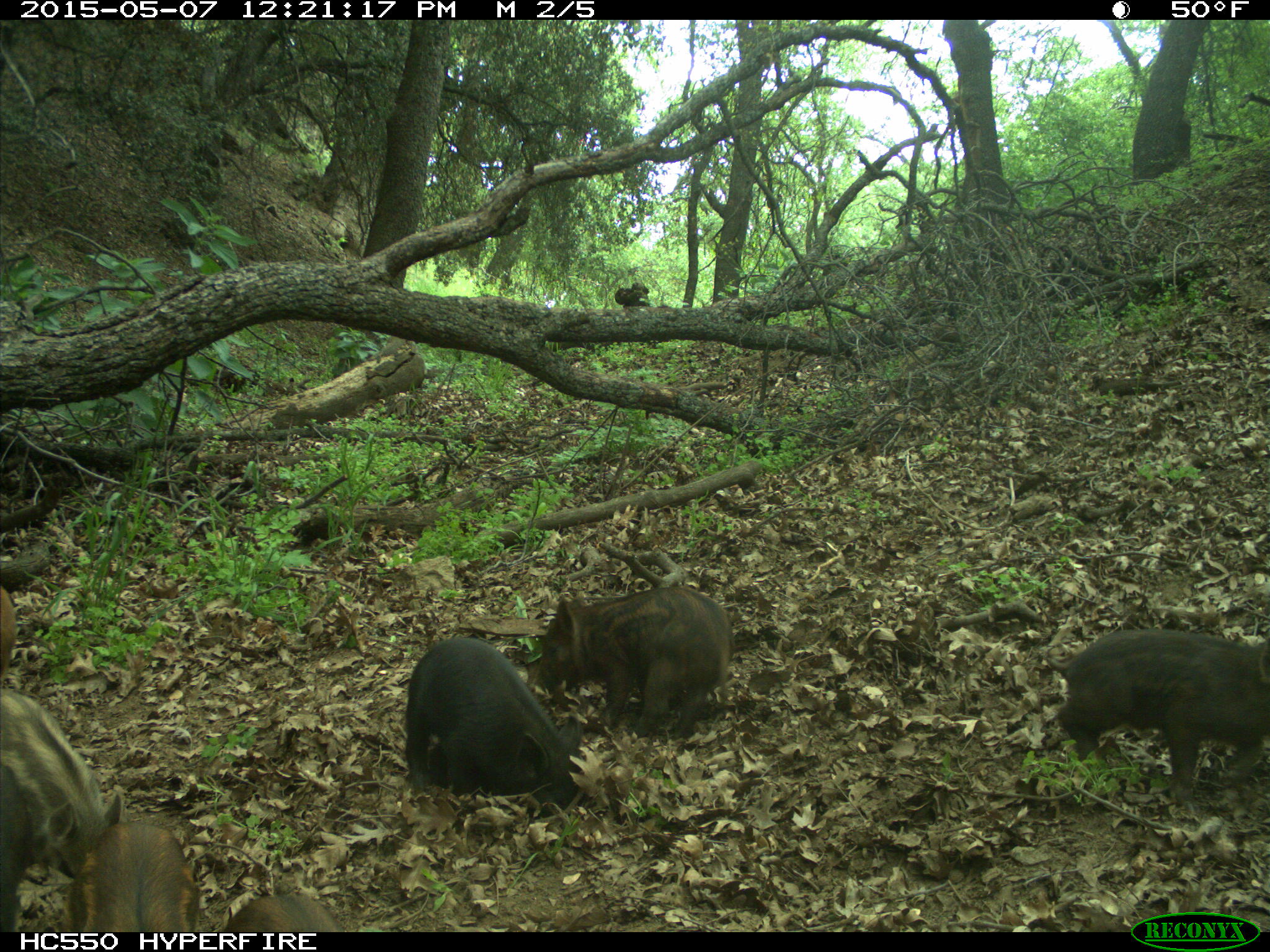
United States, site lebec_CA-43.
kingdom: Animalia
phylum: Chordata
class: Mammalia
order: Artiodactyla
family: Suidae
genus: Sus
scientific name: Sus scrofa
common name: wild boar